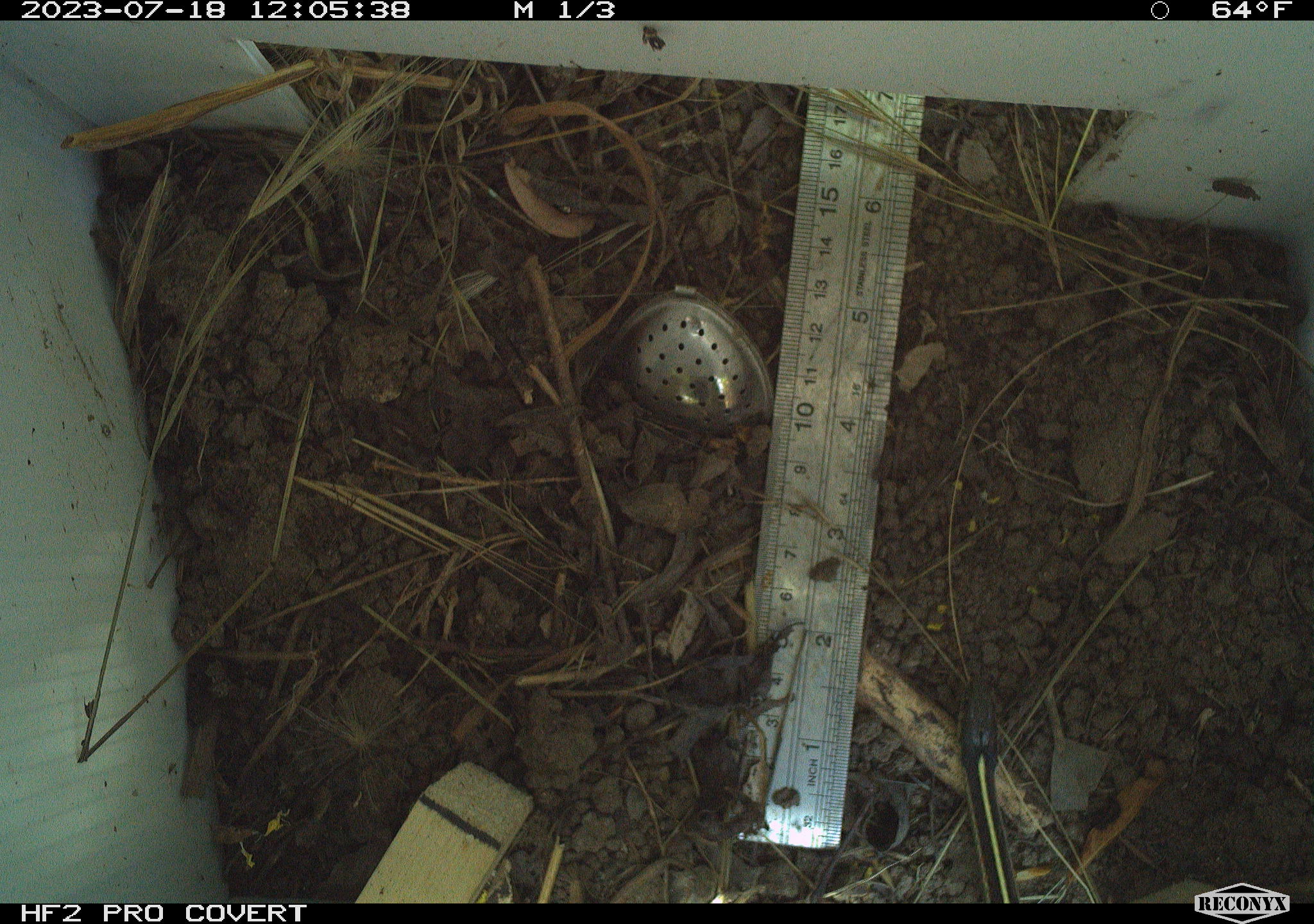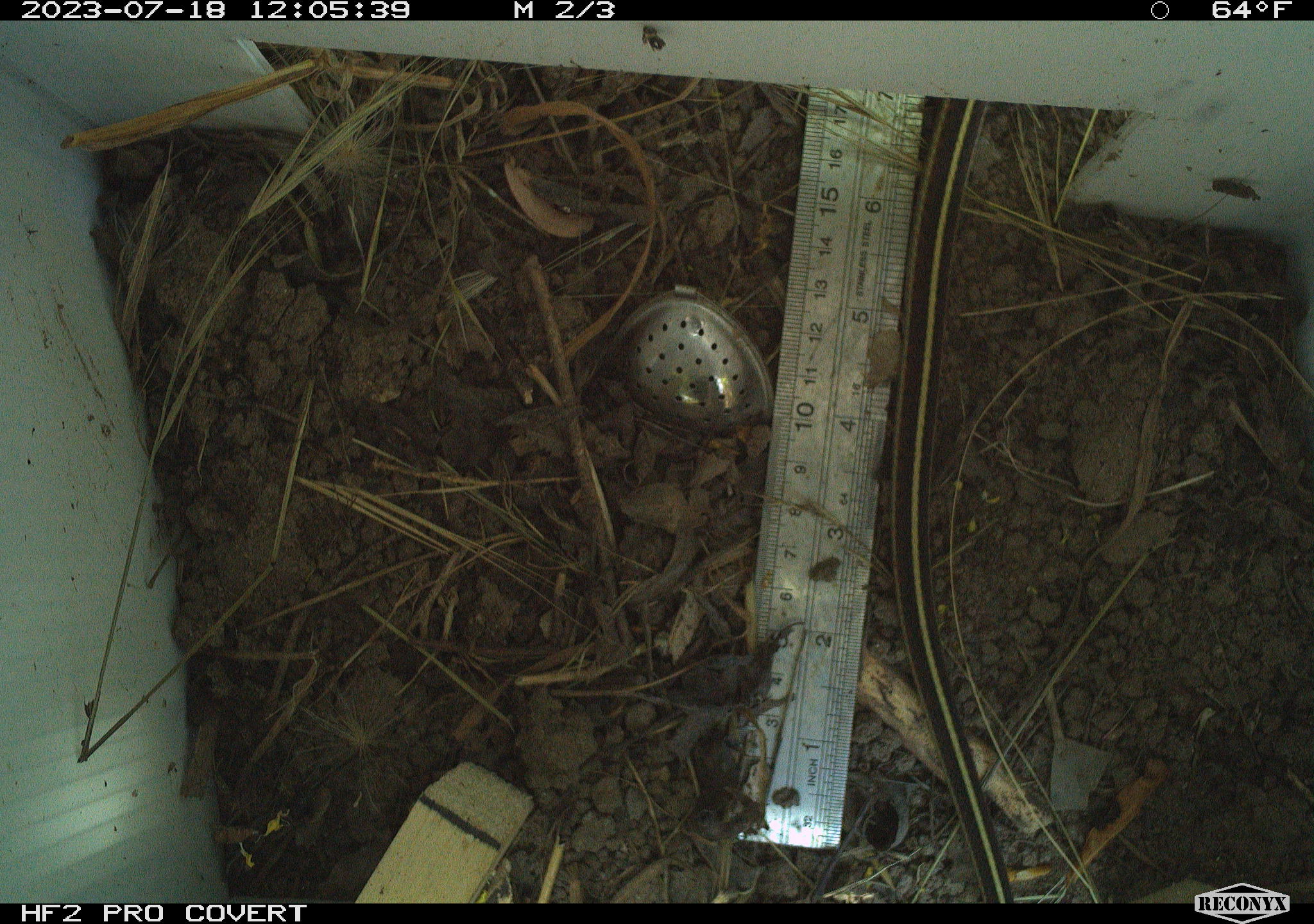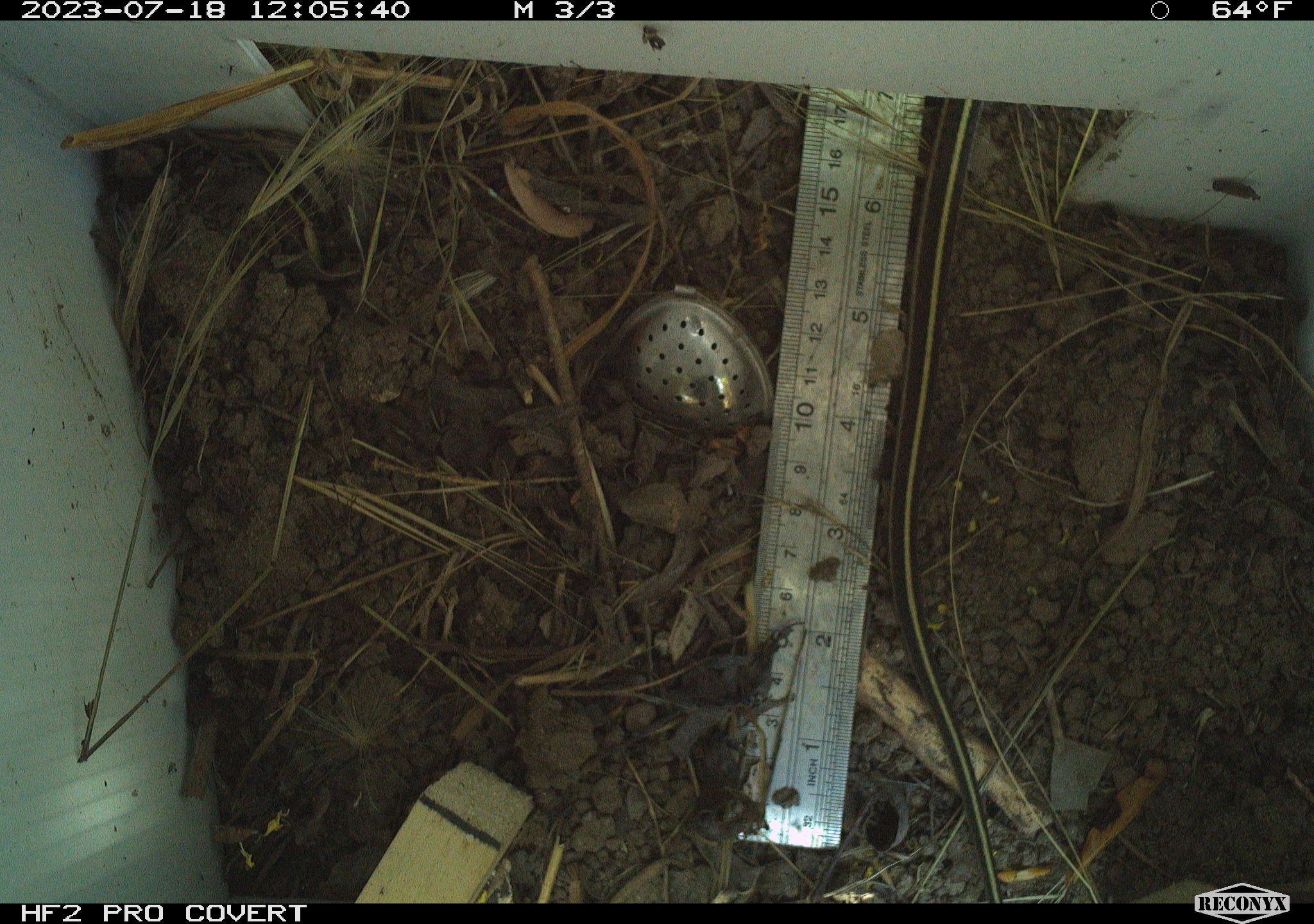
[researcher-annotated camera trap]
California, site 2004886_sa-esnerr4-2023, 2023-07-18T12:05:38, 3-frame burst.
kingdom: Animalia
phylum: Chordata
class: Reptilia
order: Squamata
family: Colubridae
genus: Thamnophis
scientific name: Thamnophis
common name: american gartersnakes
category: thamnophis species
Thamnophis species (american gartersnakes) (Thamnophis).